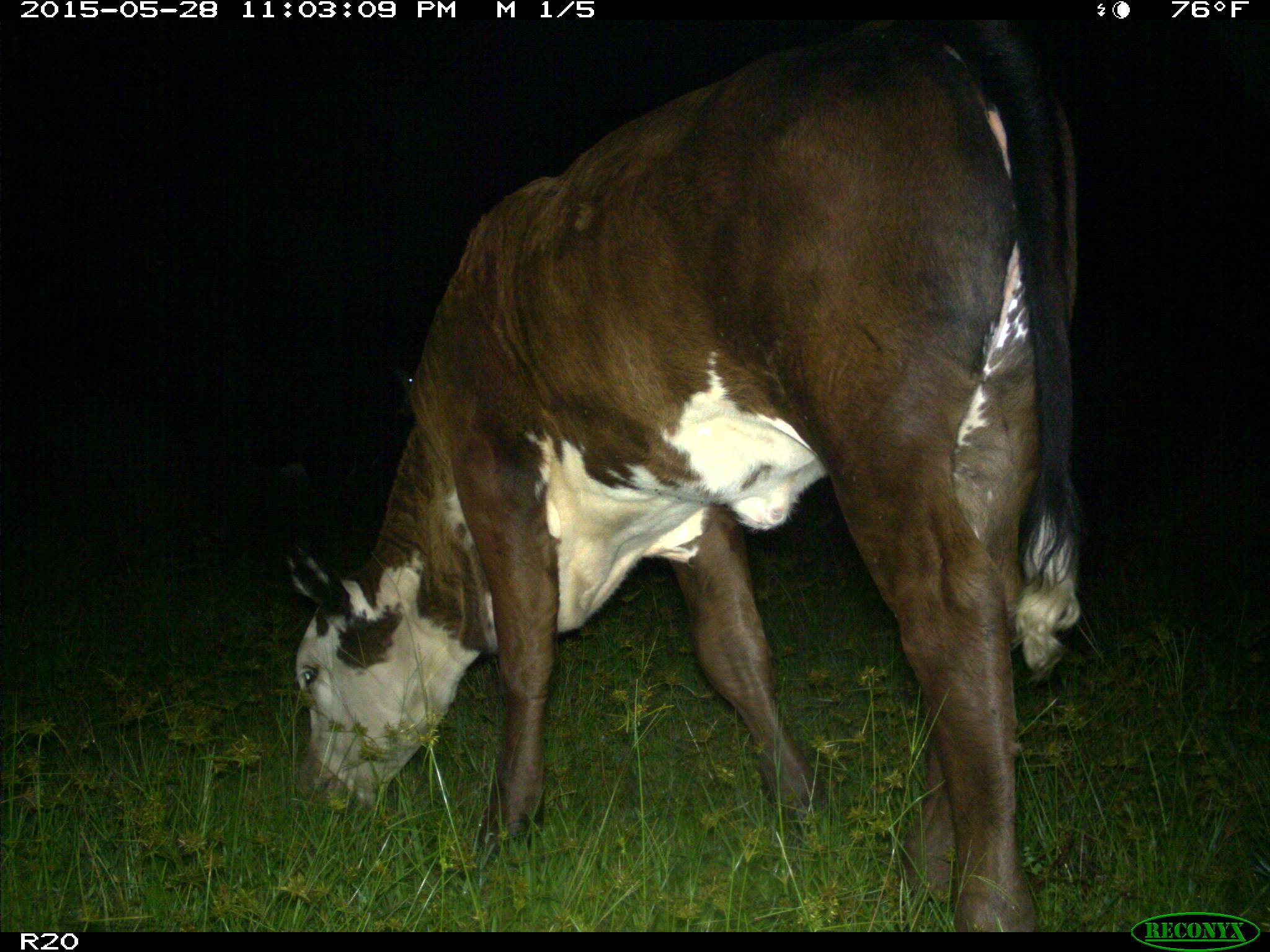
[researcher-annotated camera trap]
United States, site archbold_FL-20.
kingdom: Animalia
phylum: Chordata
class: Mammalia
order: Artiodactyla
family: Bovidae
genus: Bos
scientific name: Bos taurus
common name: domestic cow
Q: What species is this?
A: Bos taurus (domestic cow).